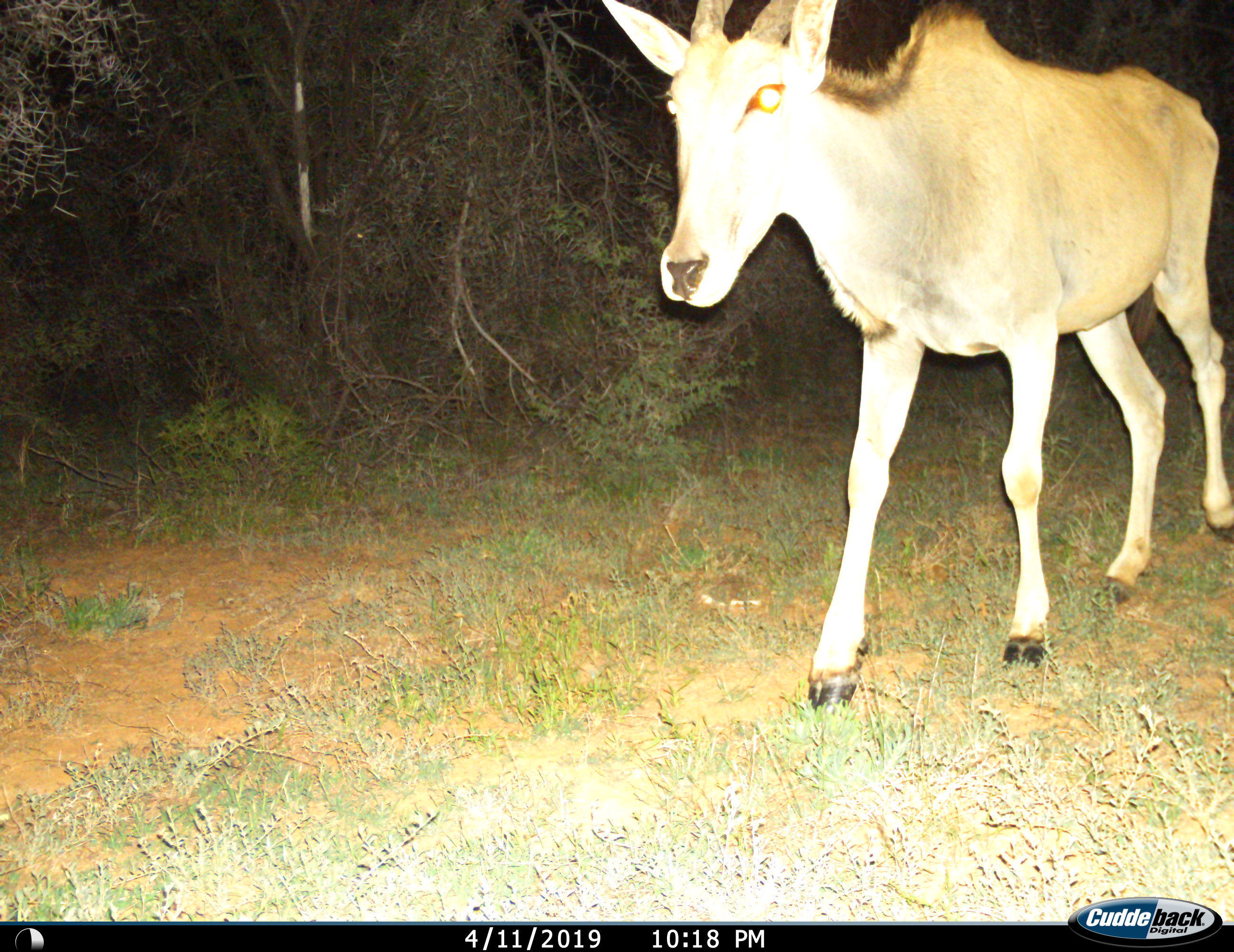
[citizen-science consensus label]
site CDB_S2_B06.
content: unidentified animal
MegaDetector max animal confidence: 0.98